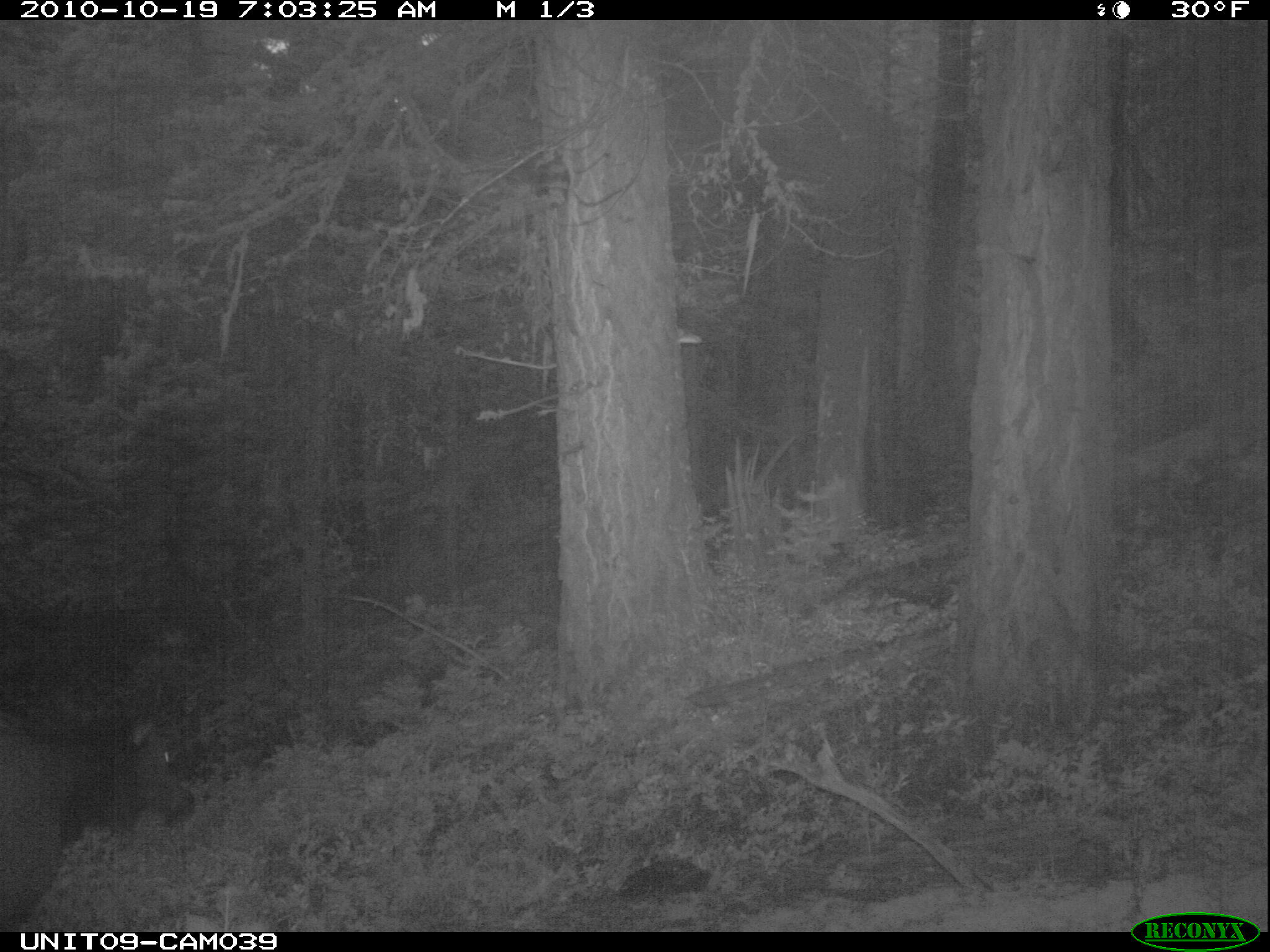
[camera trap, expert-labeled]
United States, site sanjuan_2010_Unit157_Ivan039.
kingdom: Animalia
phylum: Chordata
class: Mammalia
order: Artiodactyla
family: Cervidae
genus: Cervus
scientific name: Cervus elaphus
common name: red deer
Cervus elaphus (red deer).